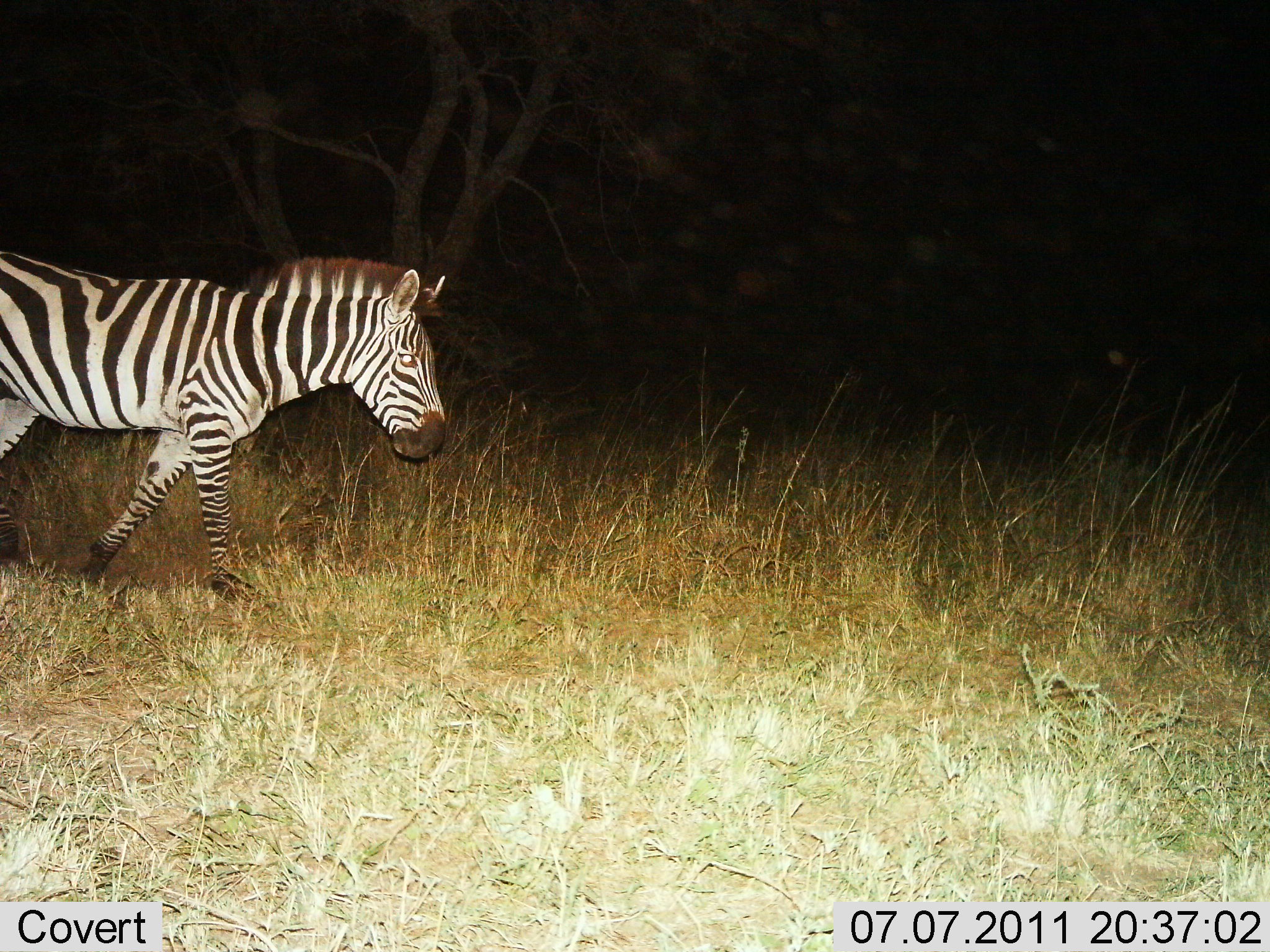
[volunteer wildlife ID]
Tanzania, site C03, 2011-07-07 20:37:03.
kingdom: Animalia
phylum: Chordata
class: Mammalia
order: Perissodactyla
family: Equidae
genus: Equus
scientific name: Equus quagga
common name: plains zebra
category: zebra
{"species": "zebra (plains zebra) (Equus quagga)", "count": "1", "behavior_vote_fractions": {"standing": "0%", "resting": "0%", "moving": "100%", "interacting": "0%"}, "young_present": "0%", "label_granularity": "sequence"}